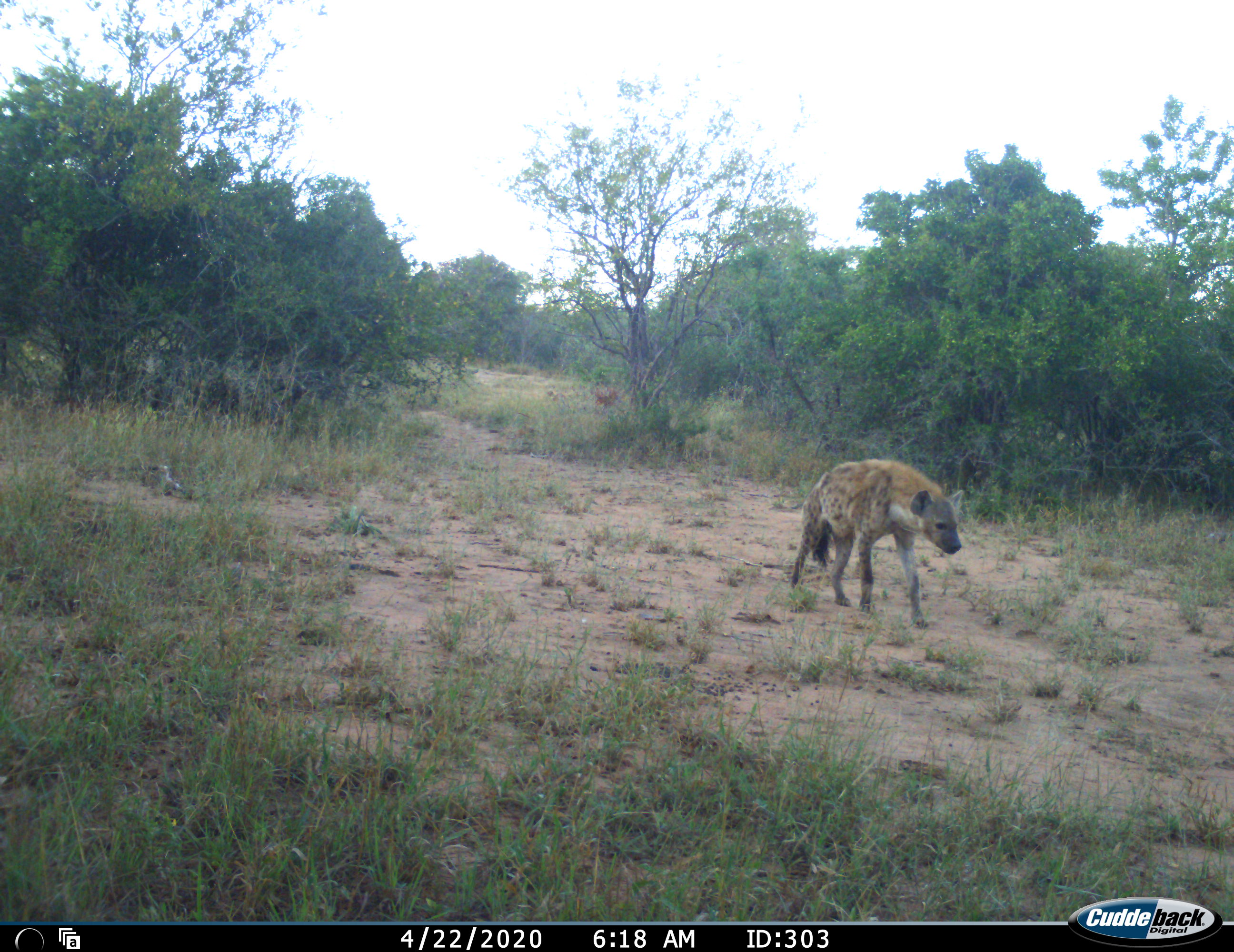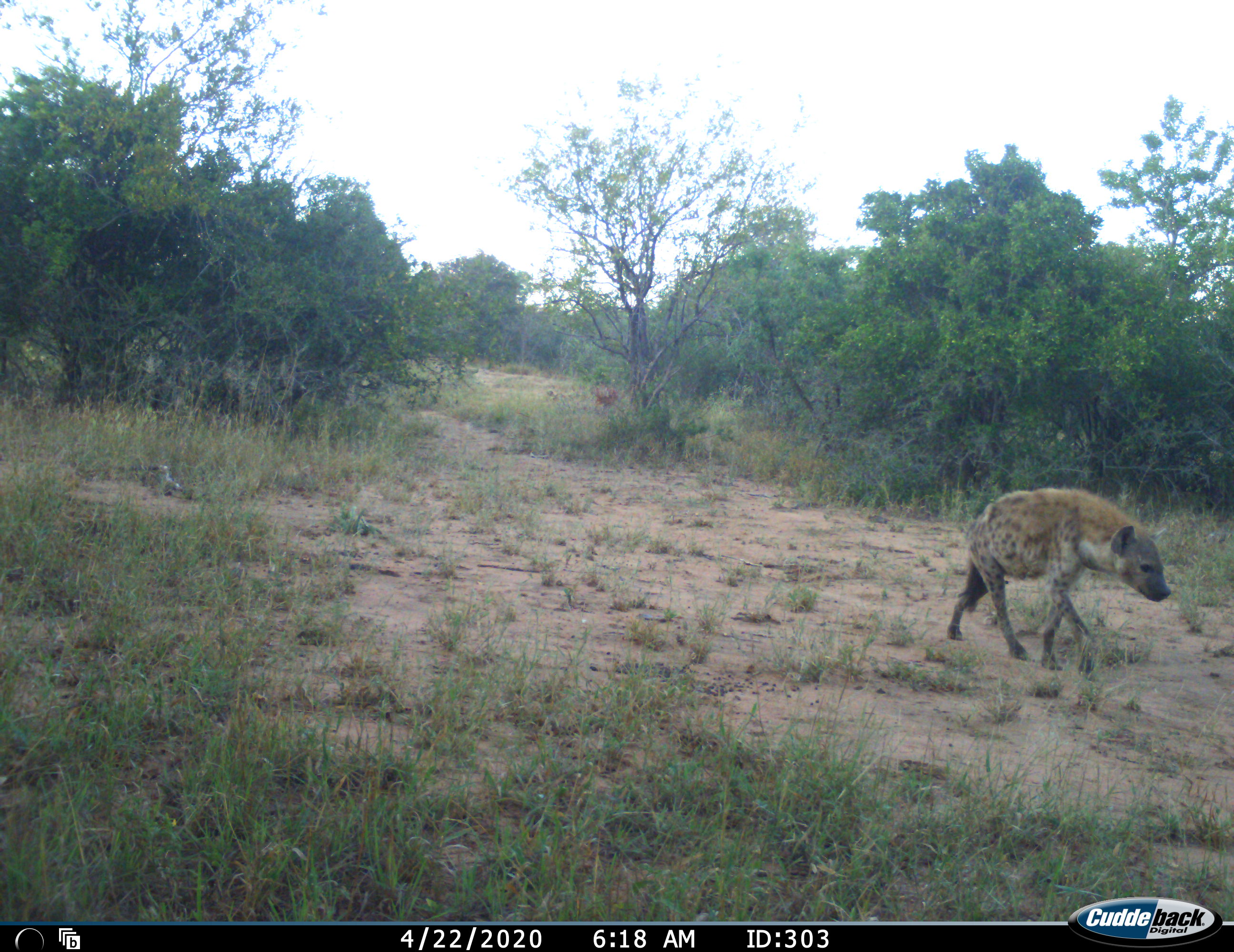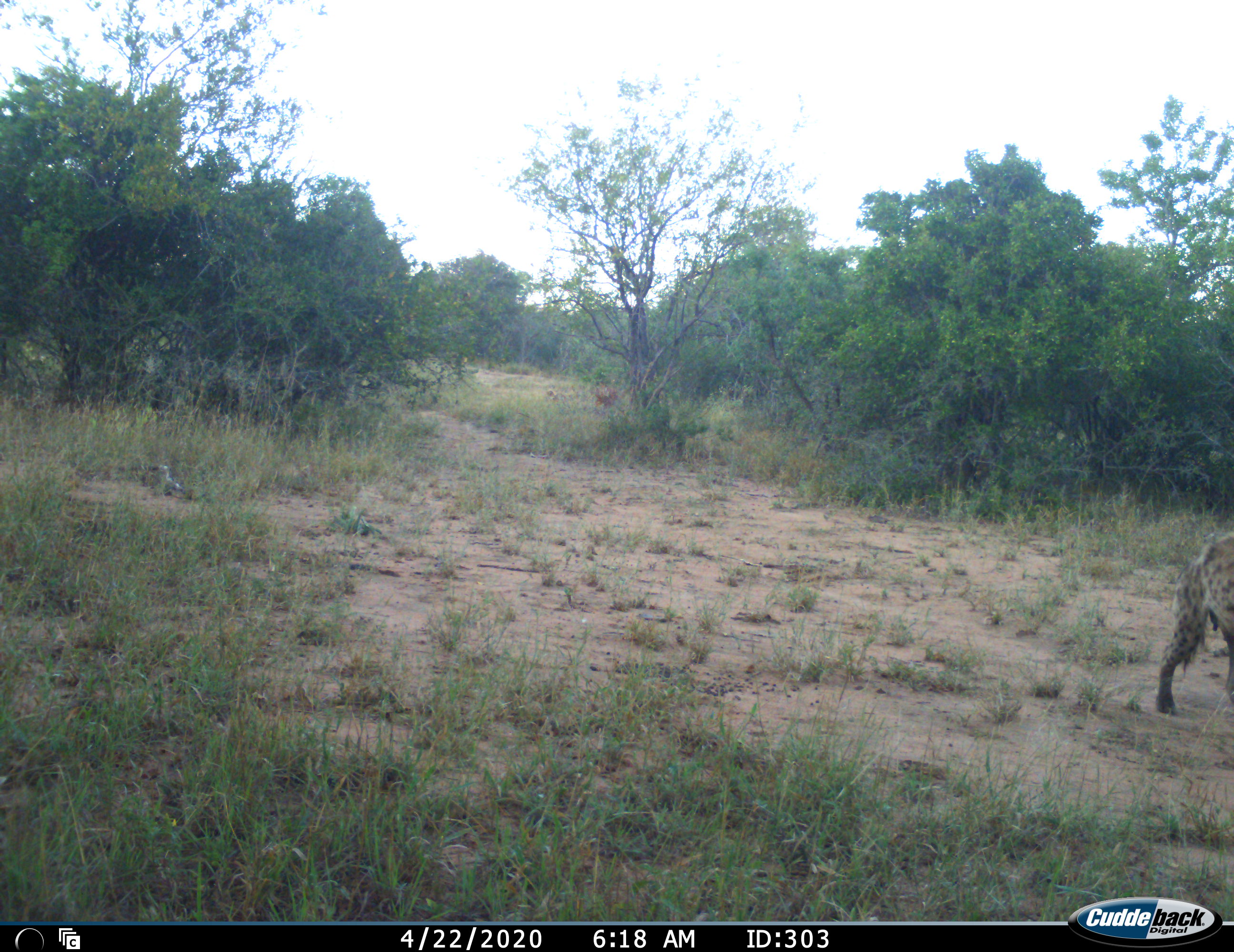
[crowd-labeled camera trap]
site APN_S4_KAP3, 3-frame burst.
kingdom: Animalia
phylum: Chordata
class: Mammalia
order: Carnivora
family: Hyaenidae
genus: Crocuta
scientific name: Crocuta crocuta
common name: spotted hyena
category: hyenaspotted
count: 1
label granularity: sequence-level